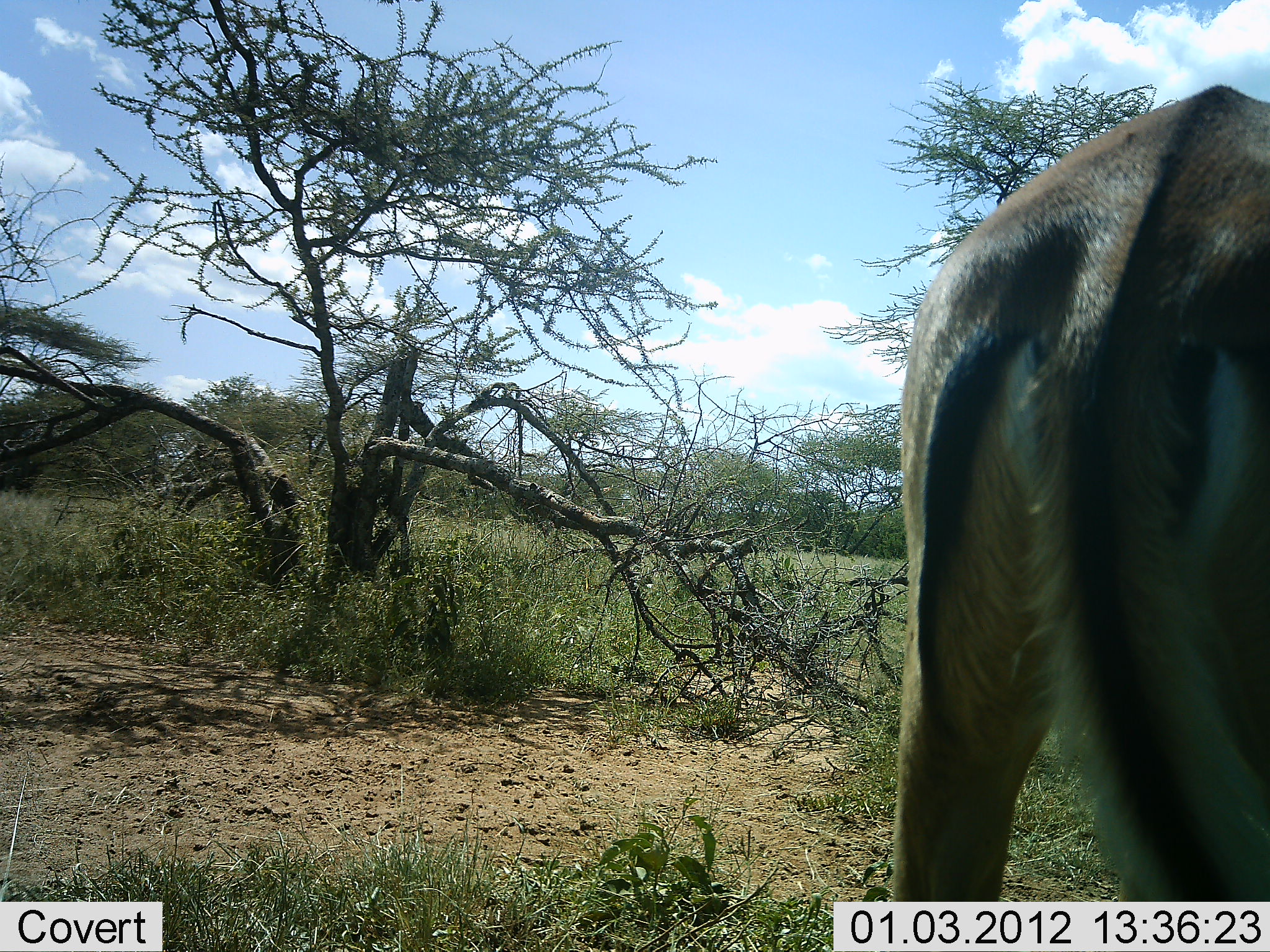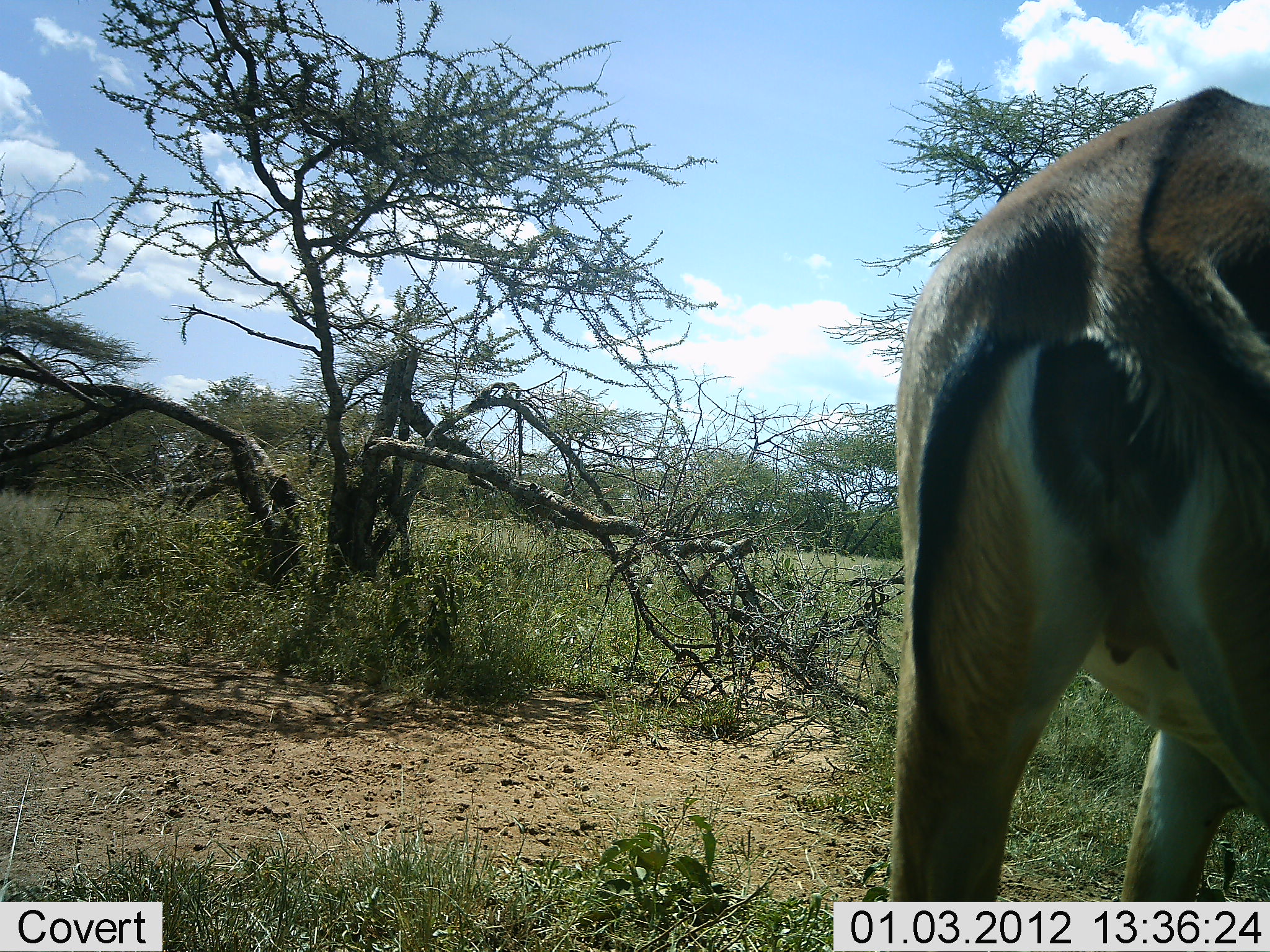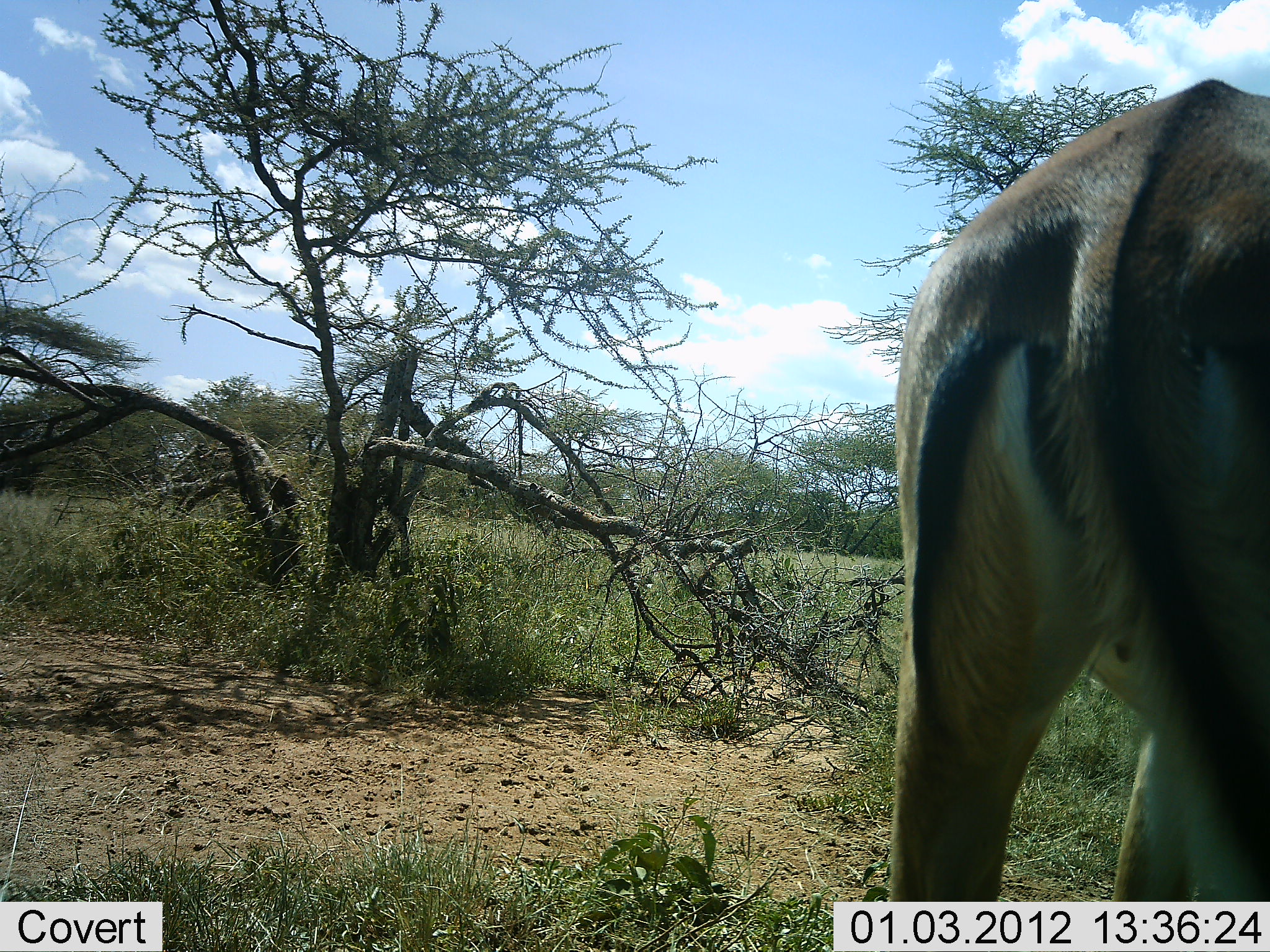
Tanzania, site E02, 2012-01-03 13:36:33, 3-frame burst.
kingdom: Animalia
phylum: Chordata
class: Mammalia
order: Artiodactyla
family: Bovidae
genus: Aepyceros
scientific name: Aepyceros melampus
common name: impala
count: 1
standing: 91%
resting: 0%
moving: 0%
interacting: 0%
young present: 0%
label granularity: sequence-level